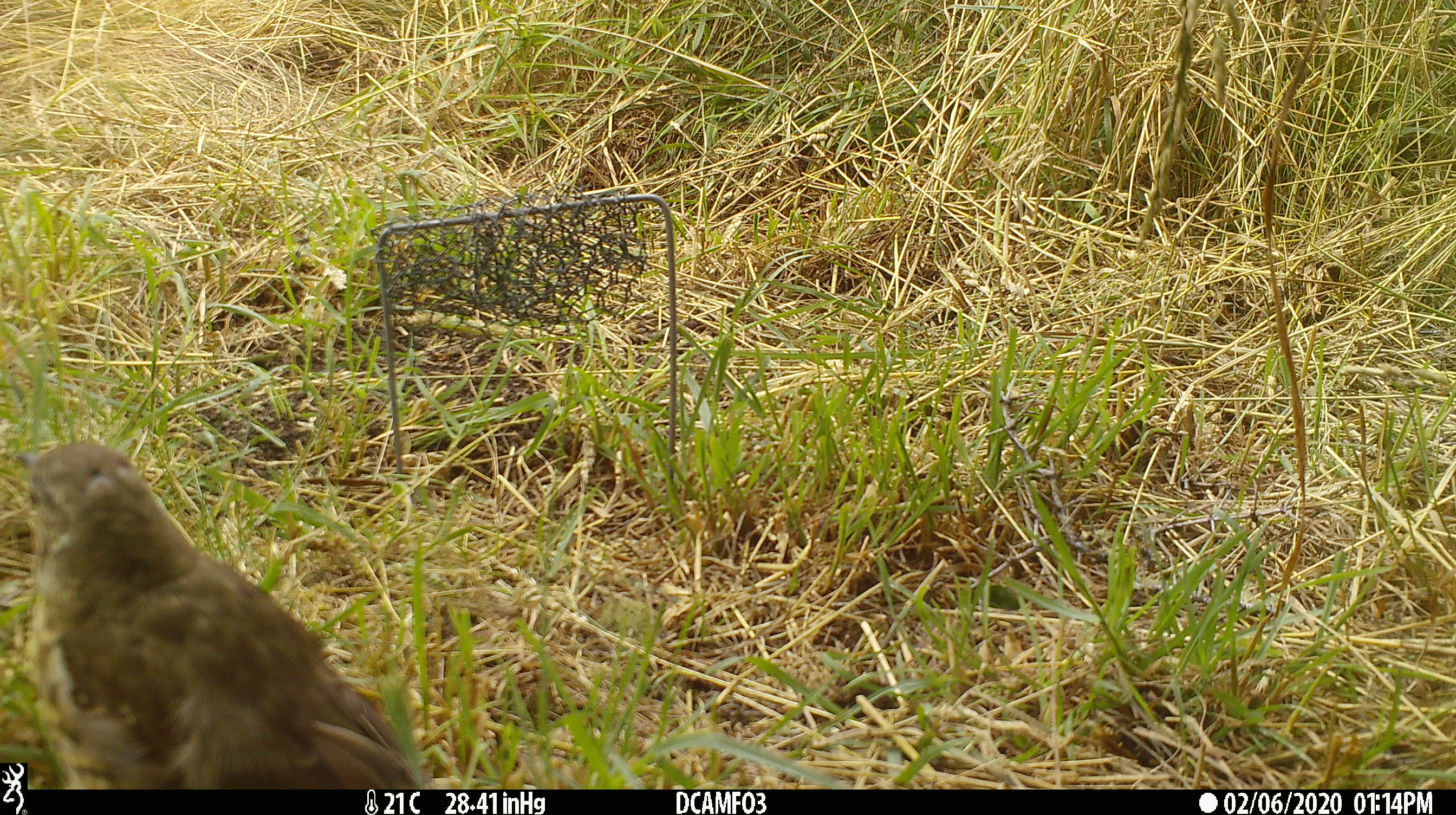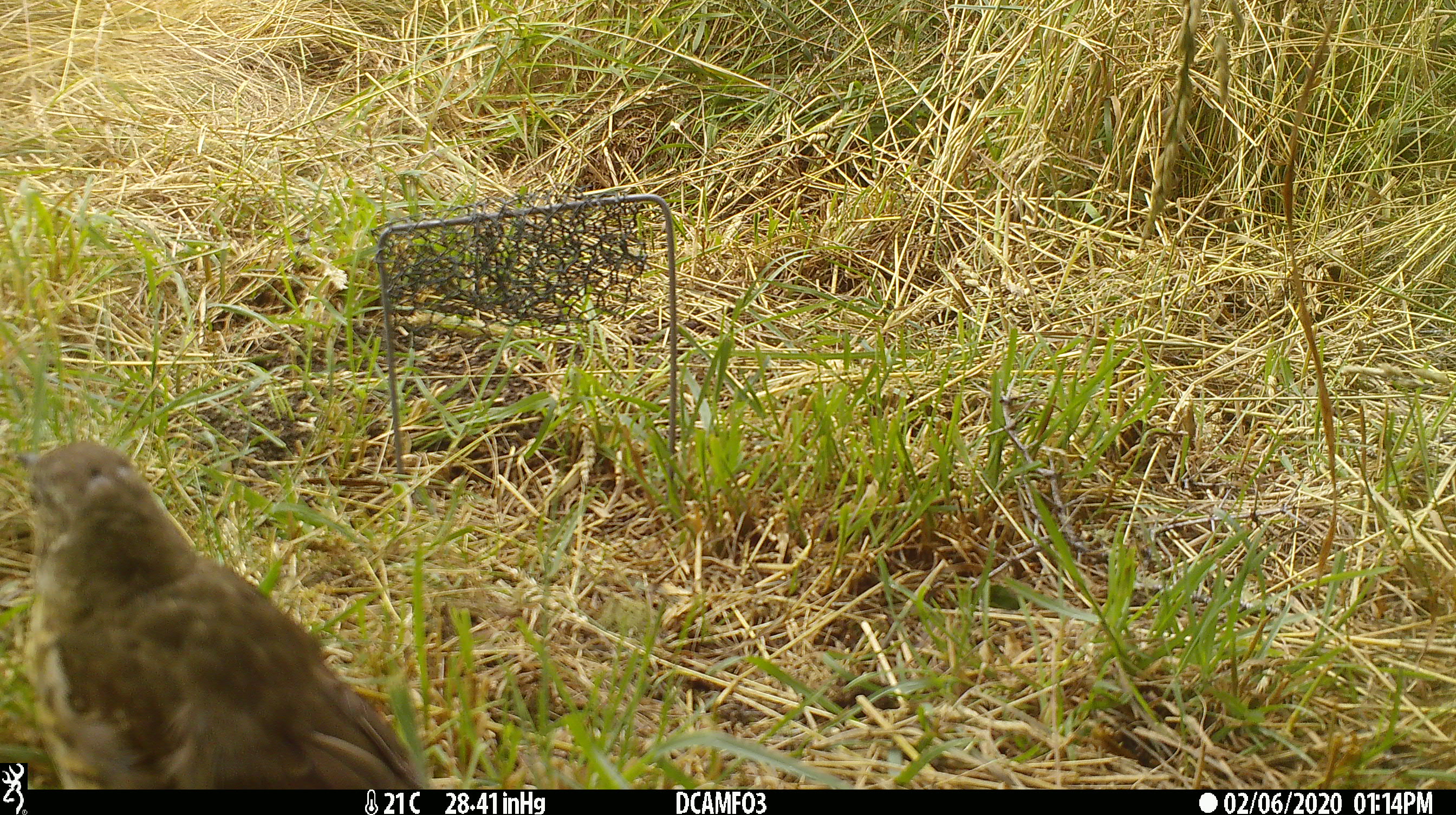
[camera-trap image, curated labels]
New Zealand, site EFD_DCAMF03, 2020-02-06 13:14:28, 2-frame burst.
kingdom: Animalia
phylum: Chordata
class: Aves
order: Passeriformes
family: Turdidae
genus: Turdus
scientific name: Turdus philomelos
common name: song thrush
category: thrush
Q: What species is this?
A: Thrush (song thrush) (Turdus philomelos).